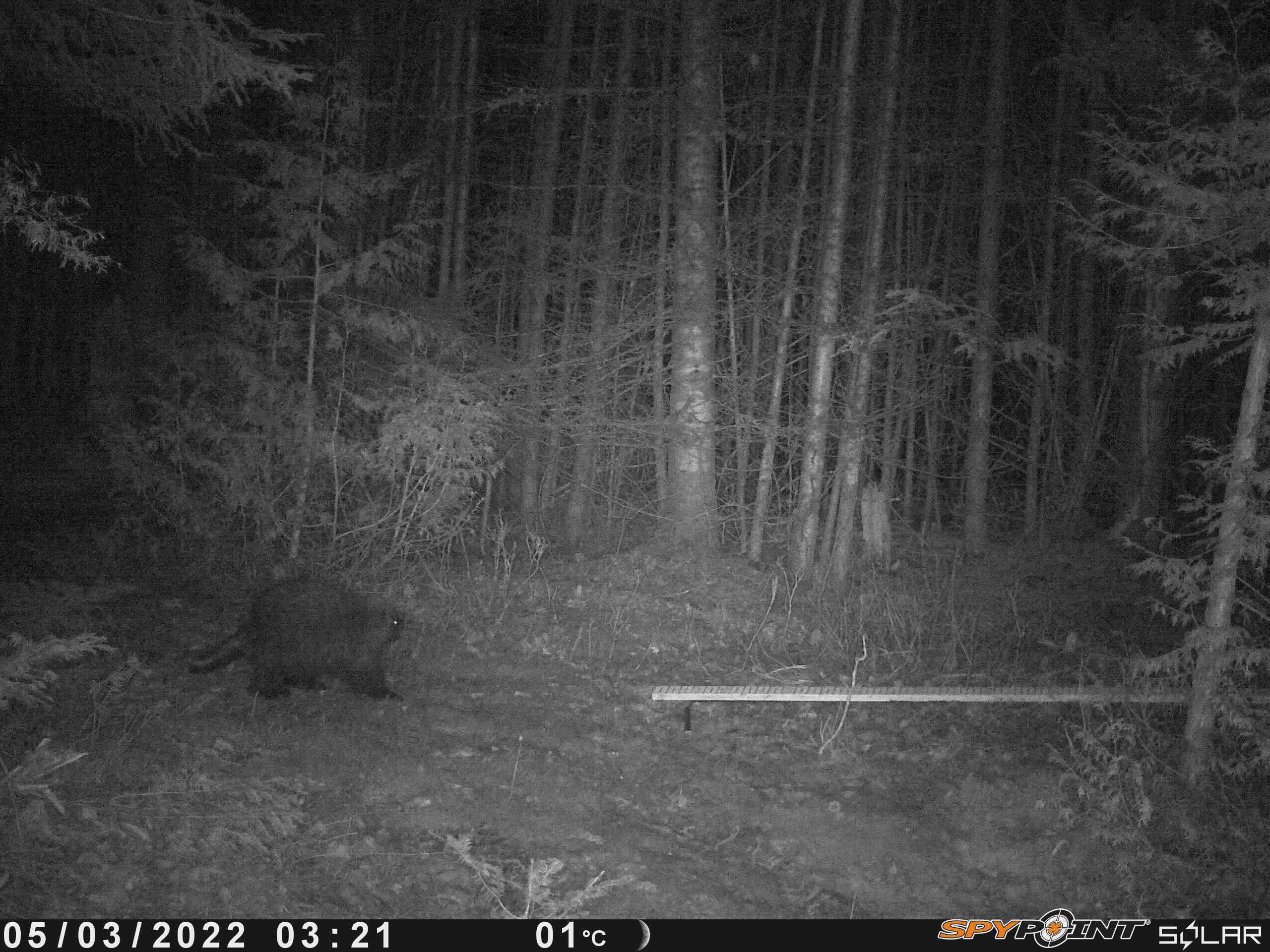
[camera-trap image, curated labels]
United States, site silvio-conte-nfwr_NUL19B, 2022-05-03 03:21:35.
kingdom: Animalia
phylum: Chordata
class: Mammalia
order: Rodentia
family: Erethizontidae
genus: Erethizon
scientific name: Erethizon dorsatum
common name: porcupine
Porcupine (Erethizon dorsatum).